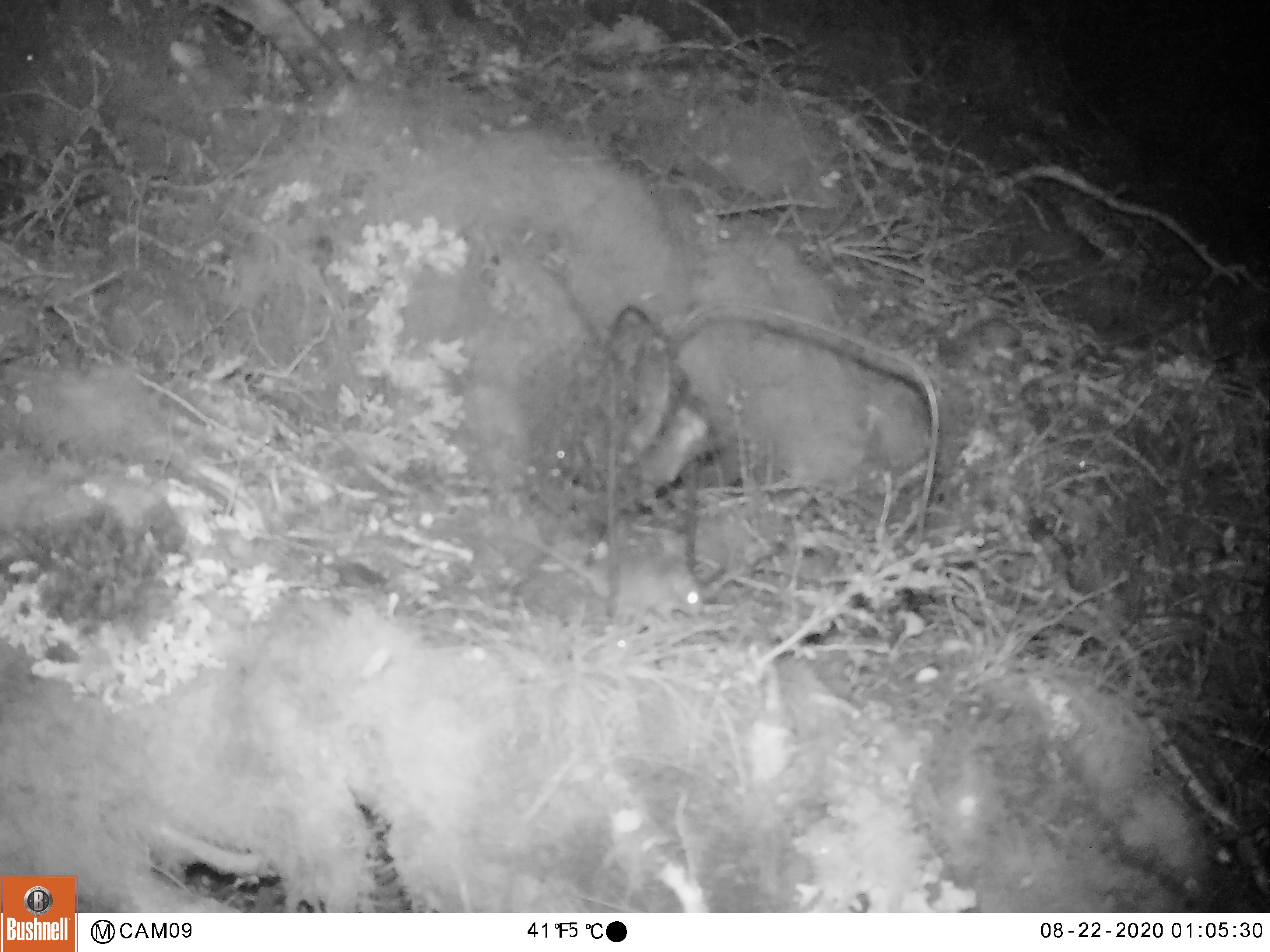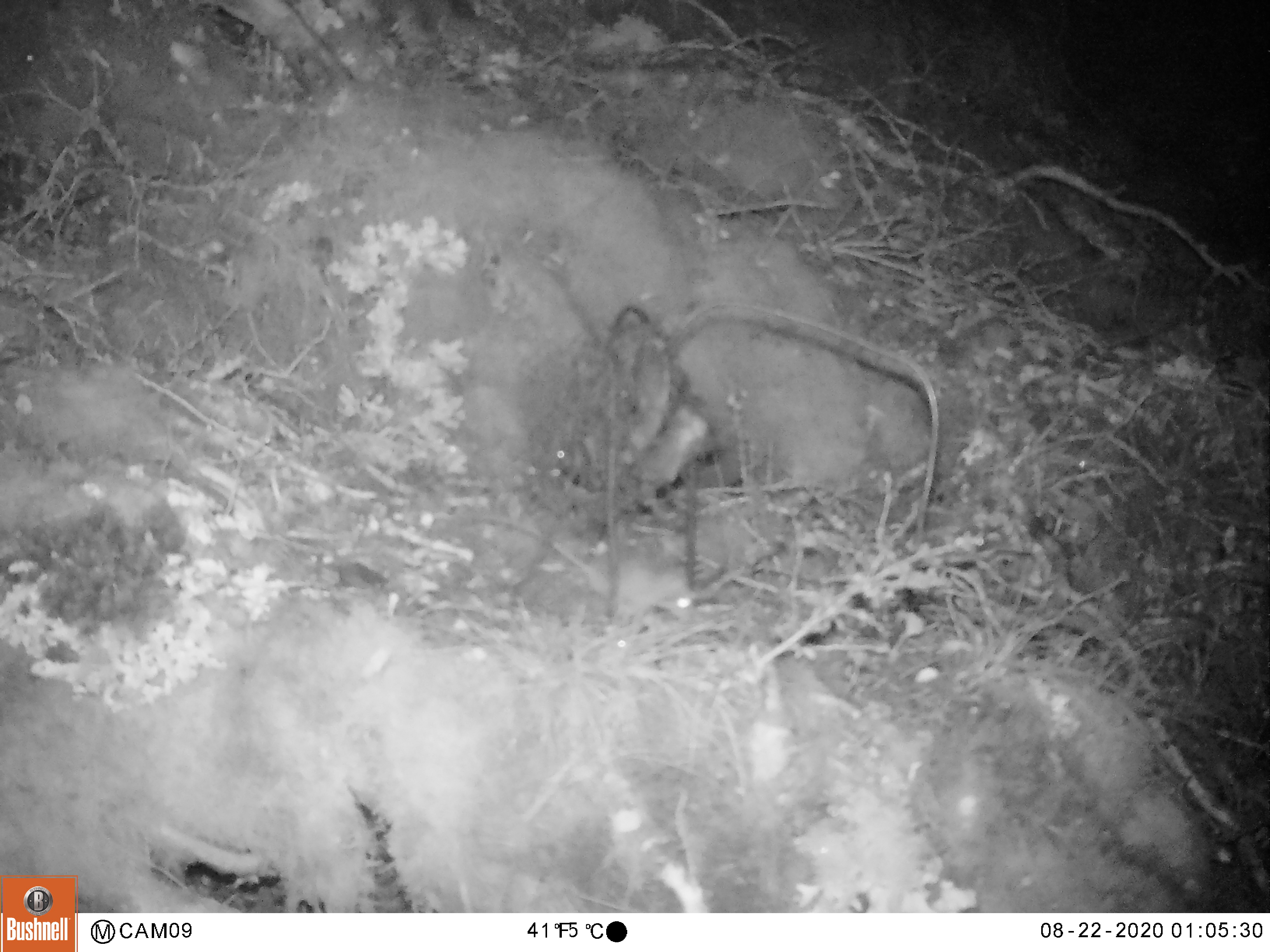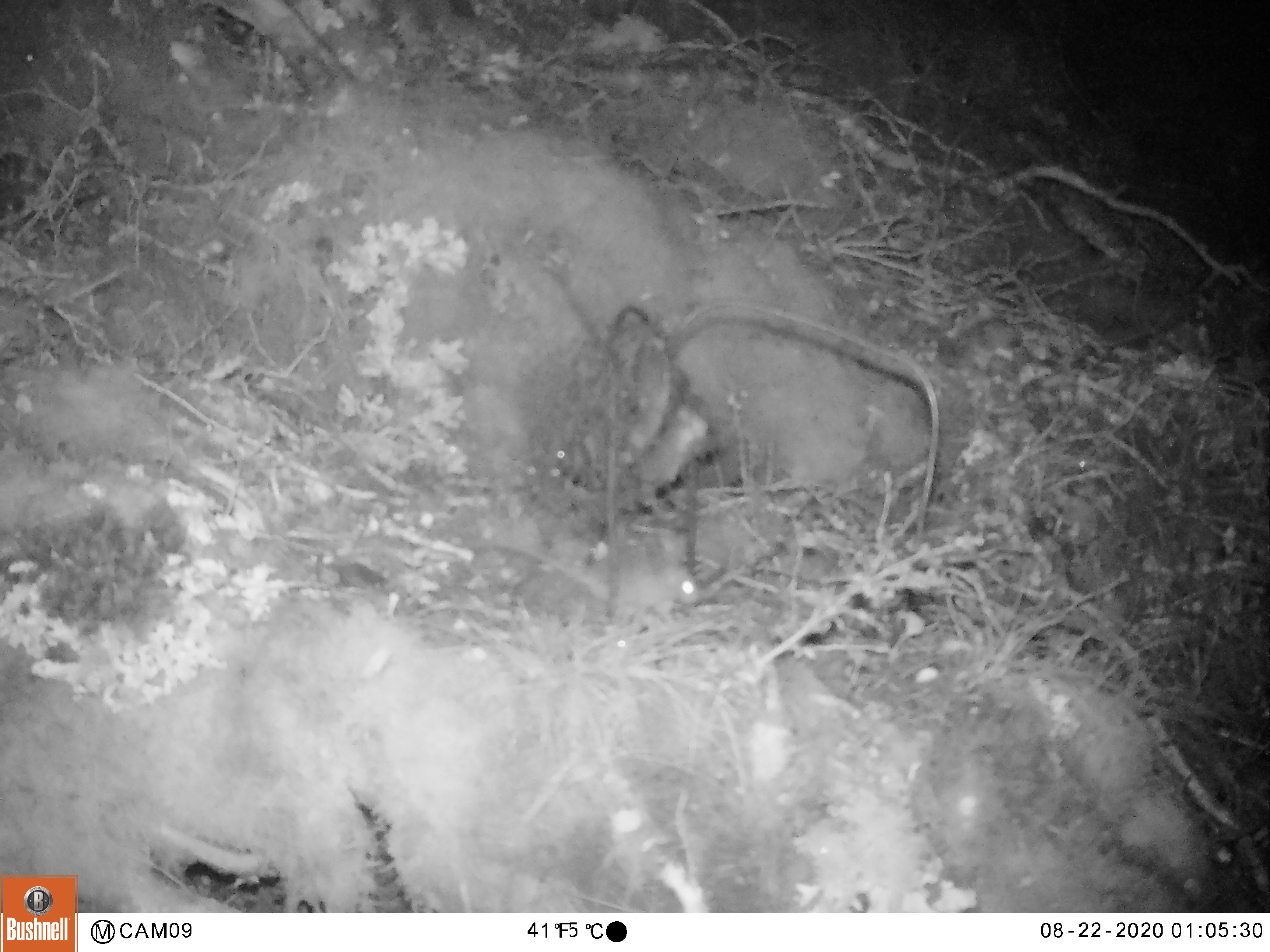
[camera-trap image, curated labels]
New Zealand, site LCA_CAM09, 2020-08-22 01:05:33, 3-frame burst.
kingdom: Animalia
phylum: Chordata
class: Mammalia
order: Rodentia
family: Muridae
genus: Mus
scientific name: Mus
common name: mouse